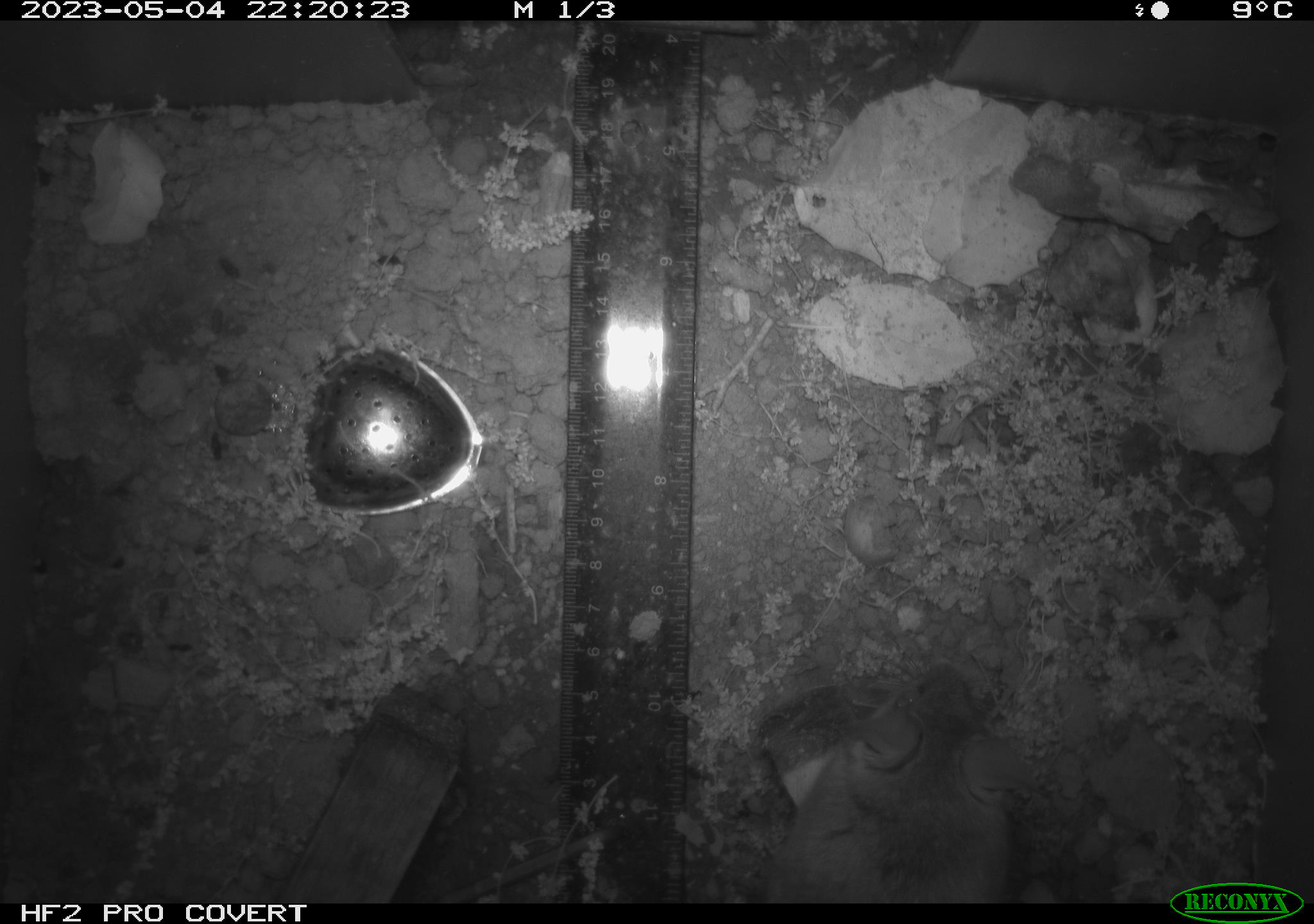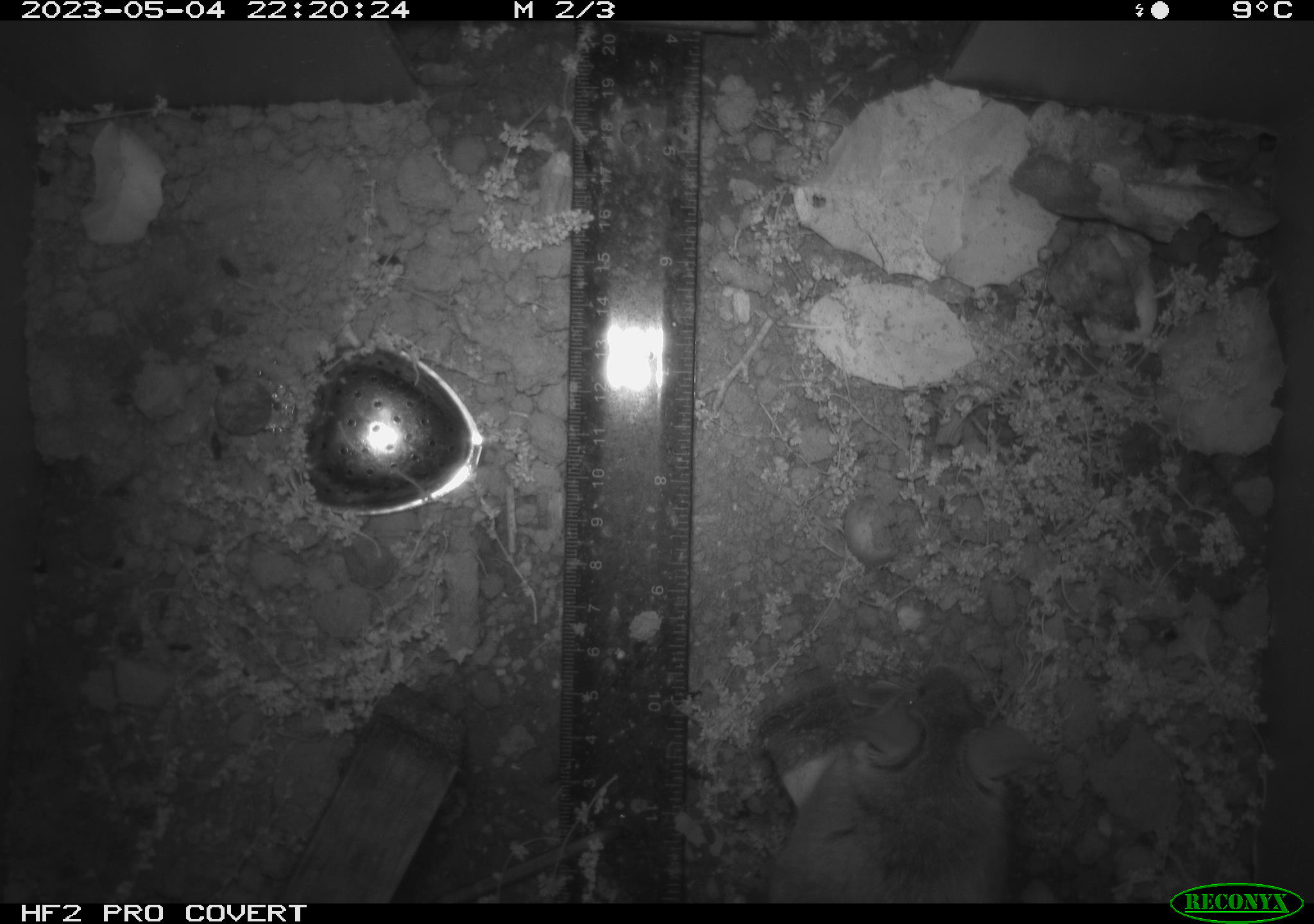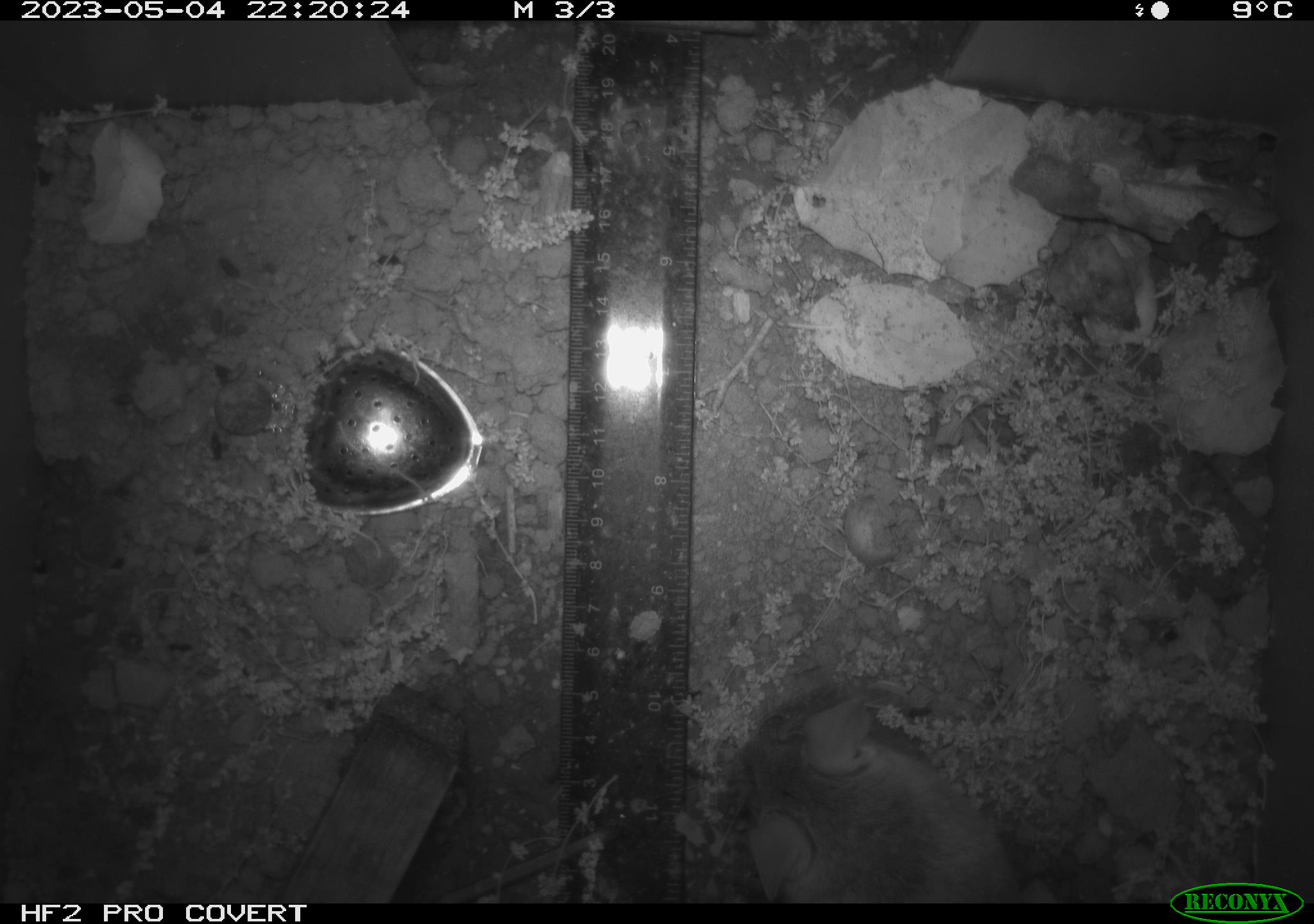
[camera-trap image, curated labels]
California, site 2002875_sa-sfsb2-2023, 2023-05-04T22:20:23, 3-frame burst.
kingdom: Animalia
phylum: Chordata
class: Mammalia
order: Rodentia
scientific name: Rodentia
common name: mouse species